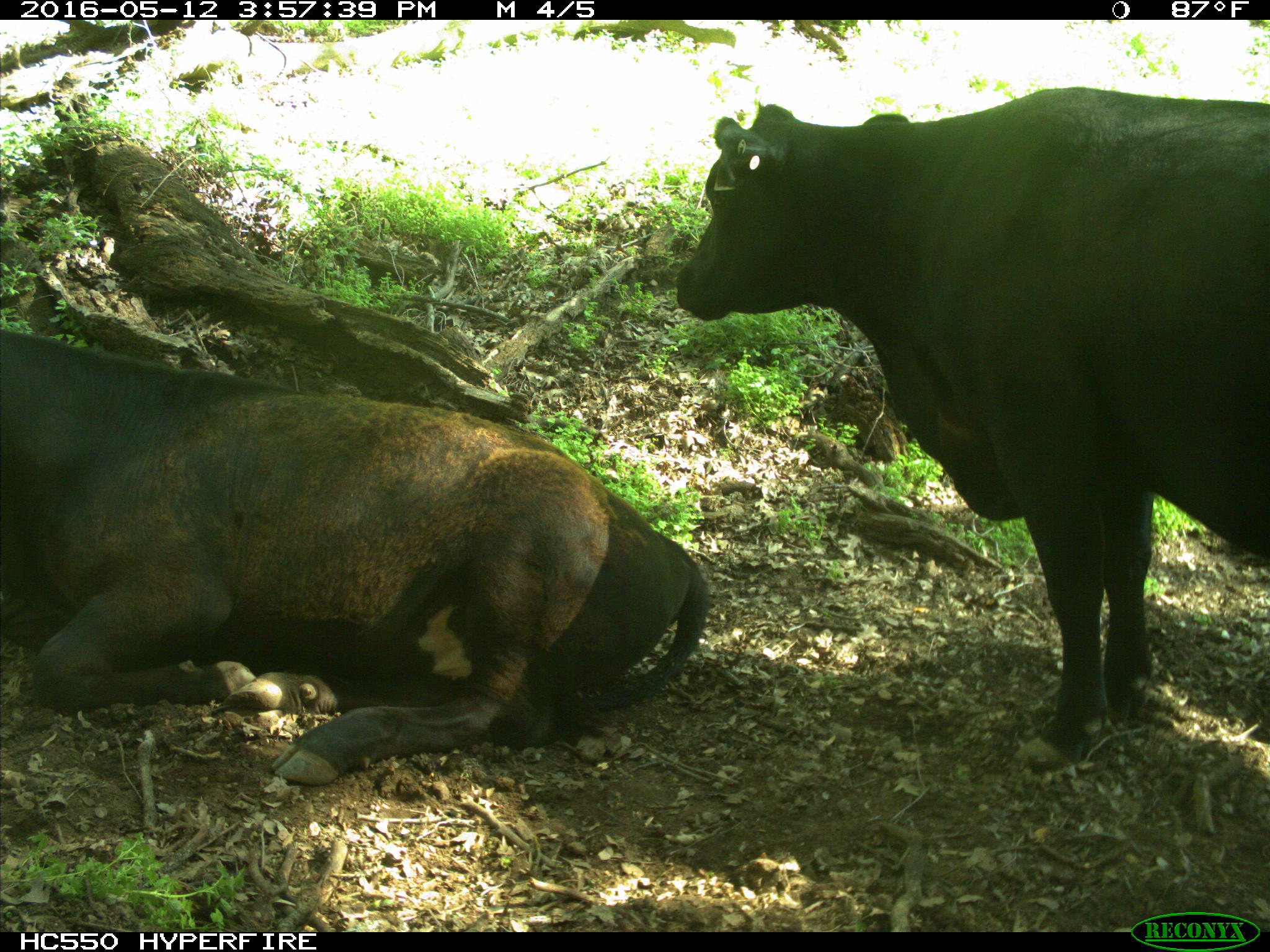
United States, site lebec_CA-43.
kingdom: Animalia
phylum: Chordata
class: Mammalia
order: Artiodactyla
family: Bovidae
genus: Bos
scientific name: Bos taurus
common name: domestic cow